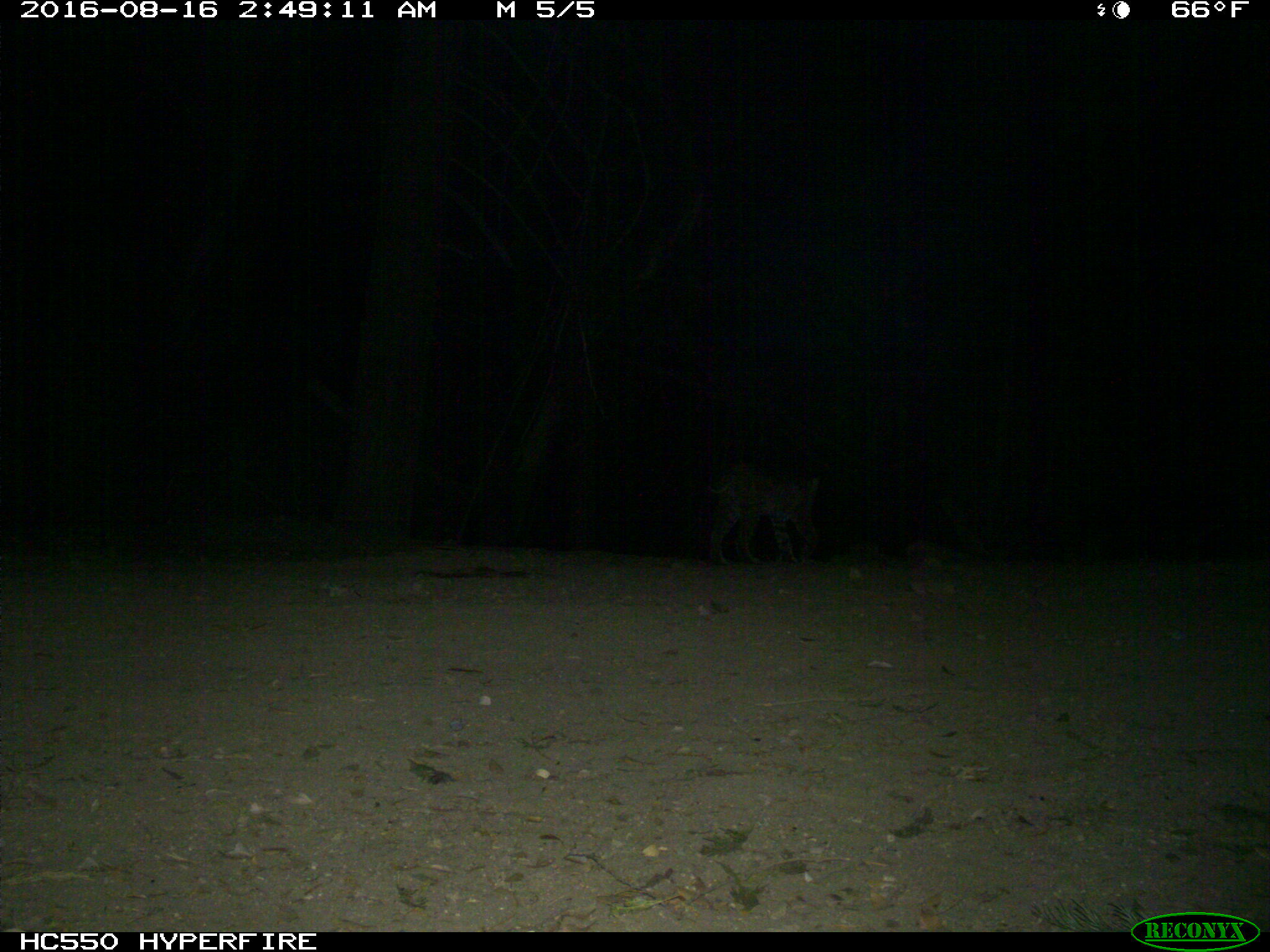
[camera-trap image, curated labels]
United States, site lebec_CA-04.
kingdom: Animalia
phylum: Chordata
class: Mammalia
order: Carnivora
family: Felidae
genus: Lynx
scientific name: Lynx rufus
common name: bobcat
Lynx rufus (bobcat).